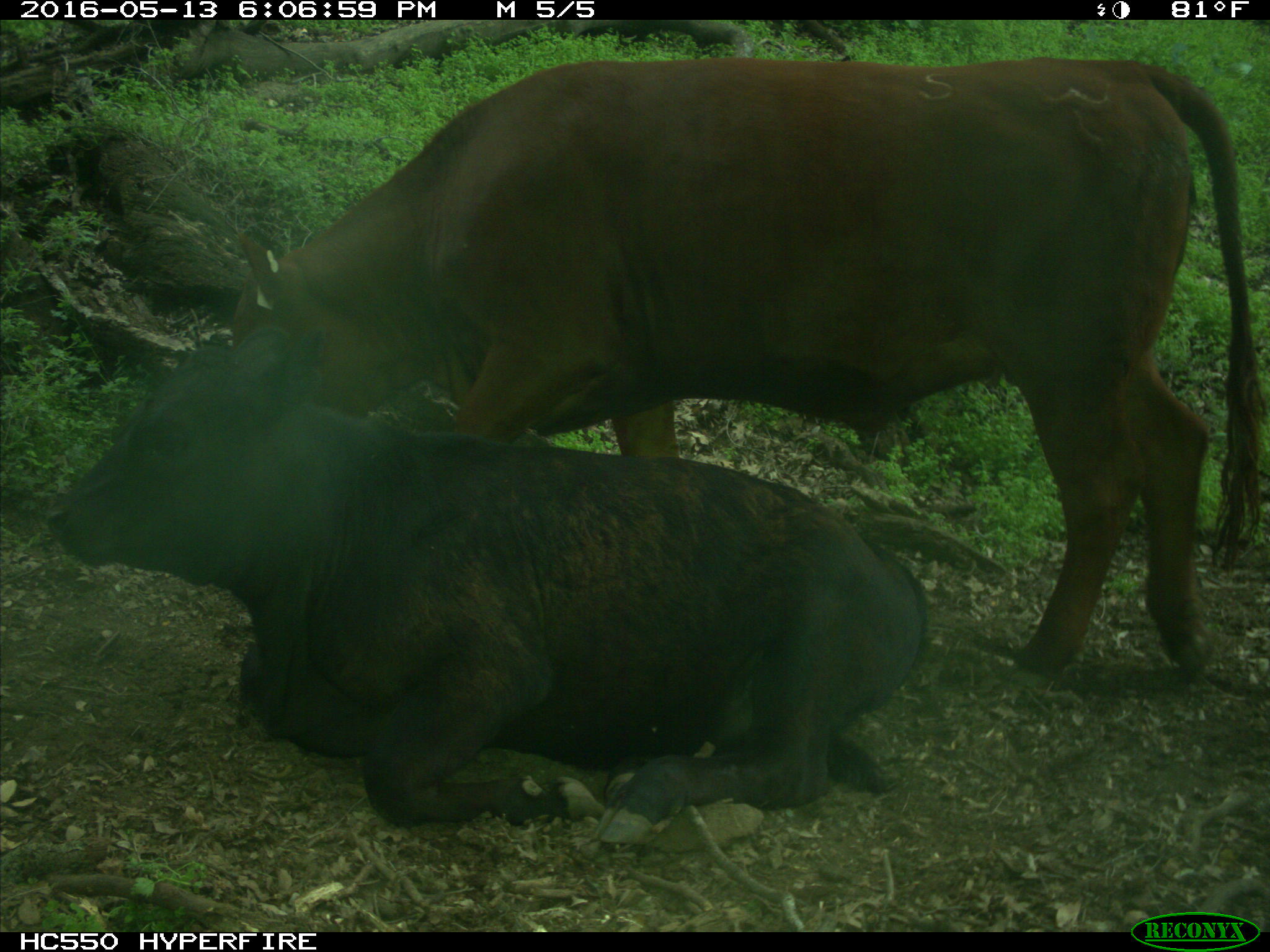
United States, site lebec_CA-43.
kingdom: Animalia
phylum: Chordata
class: Mammalia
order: Artiodactyla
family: Bovidae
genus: Bos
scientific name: Bos taurus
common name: domestic cow